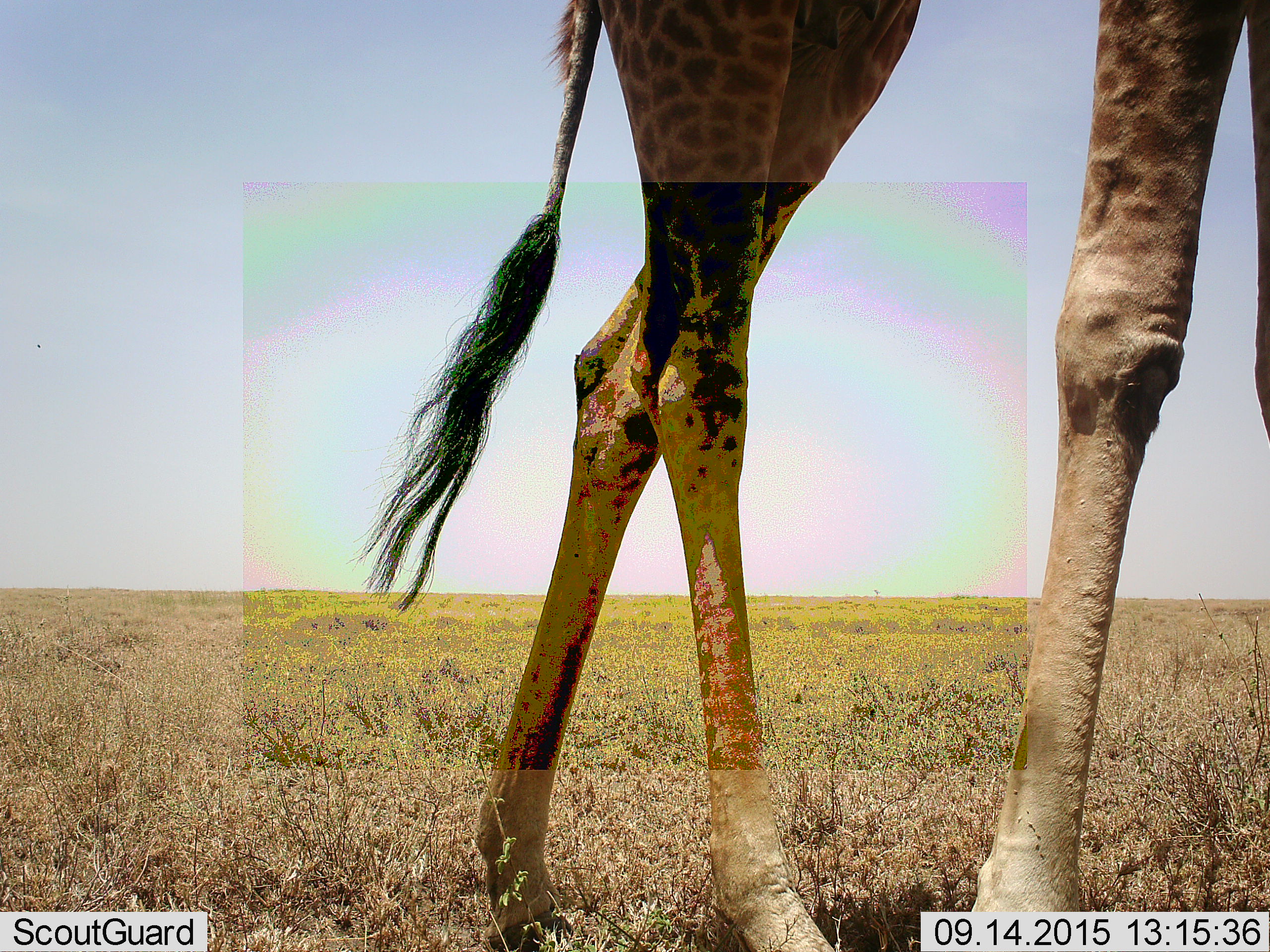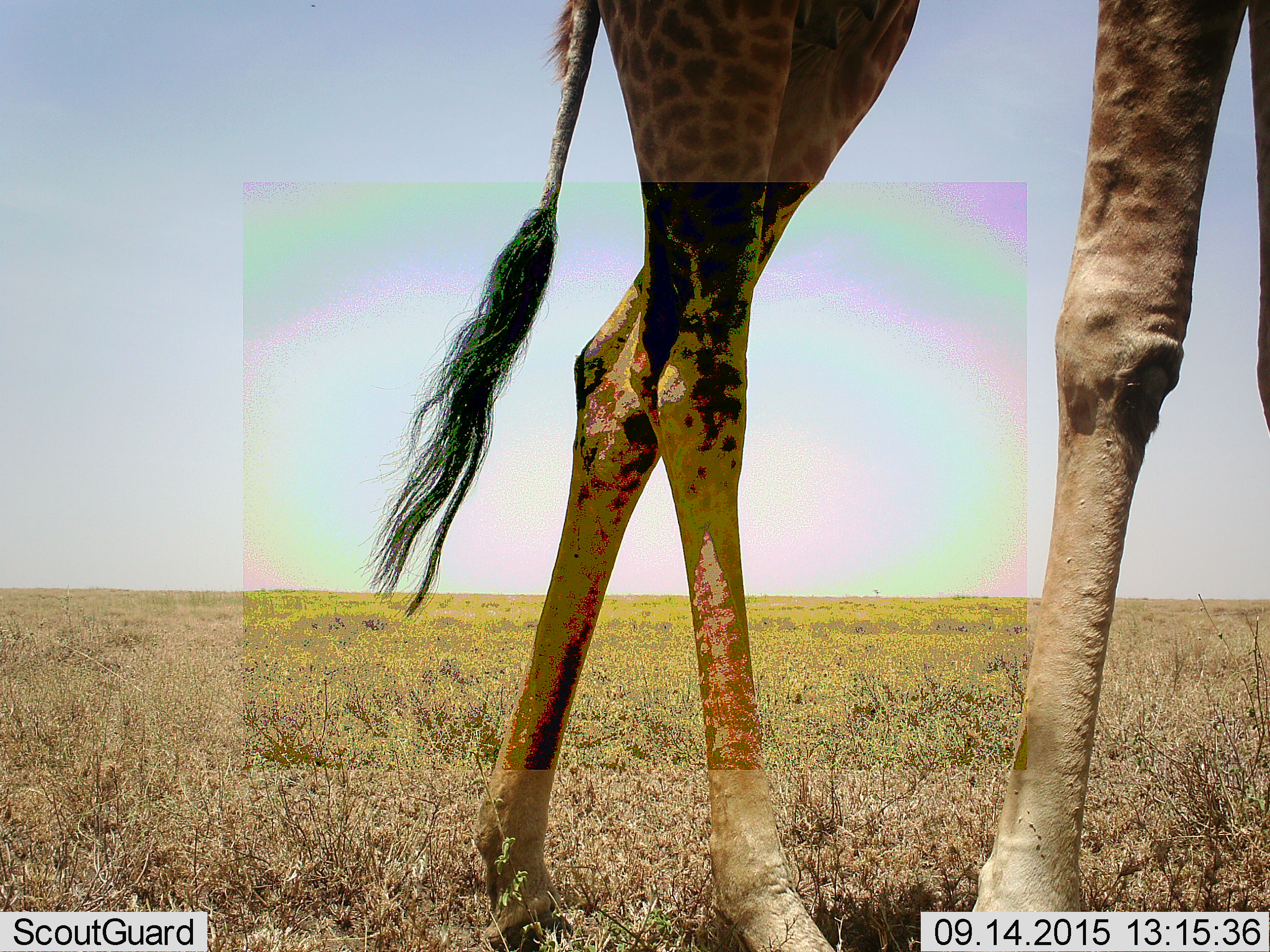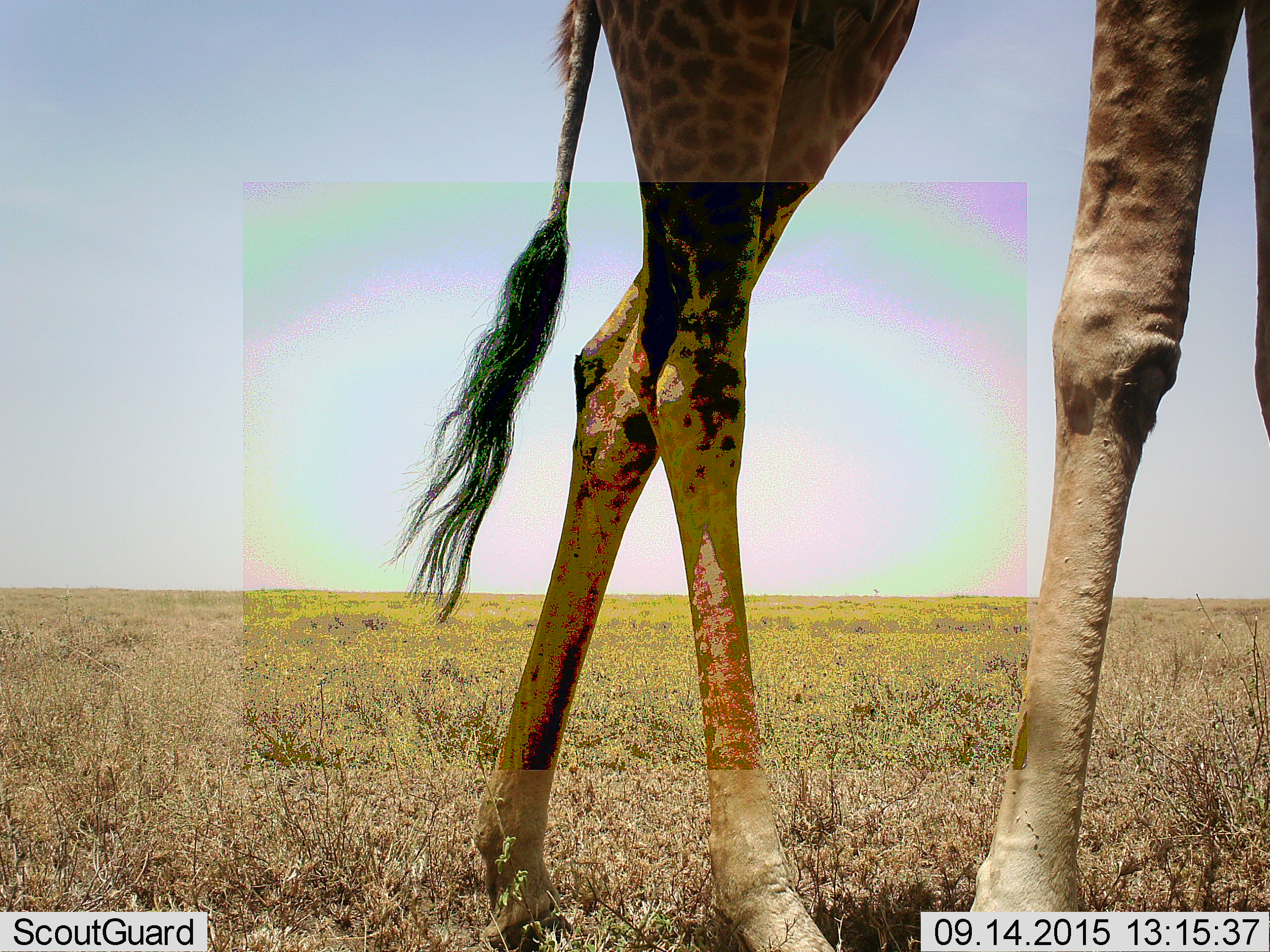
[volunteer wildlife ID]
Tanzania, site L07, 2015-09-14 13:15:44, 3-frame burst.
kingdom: Animalia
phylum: Chordata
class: Mammalia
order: Artiodactyla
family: Giraffidae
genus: Giraffa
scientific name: Giraffa camelopardalis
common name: giraffe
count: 1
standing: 78%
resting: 0%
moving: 22%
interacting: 0%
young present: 0%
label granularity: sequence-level